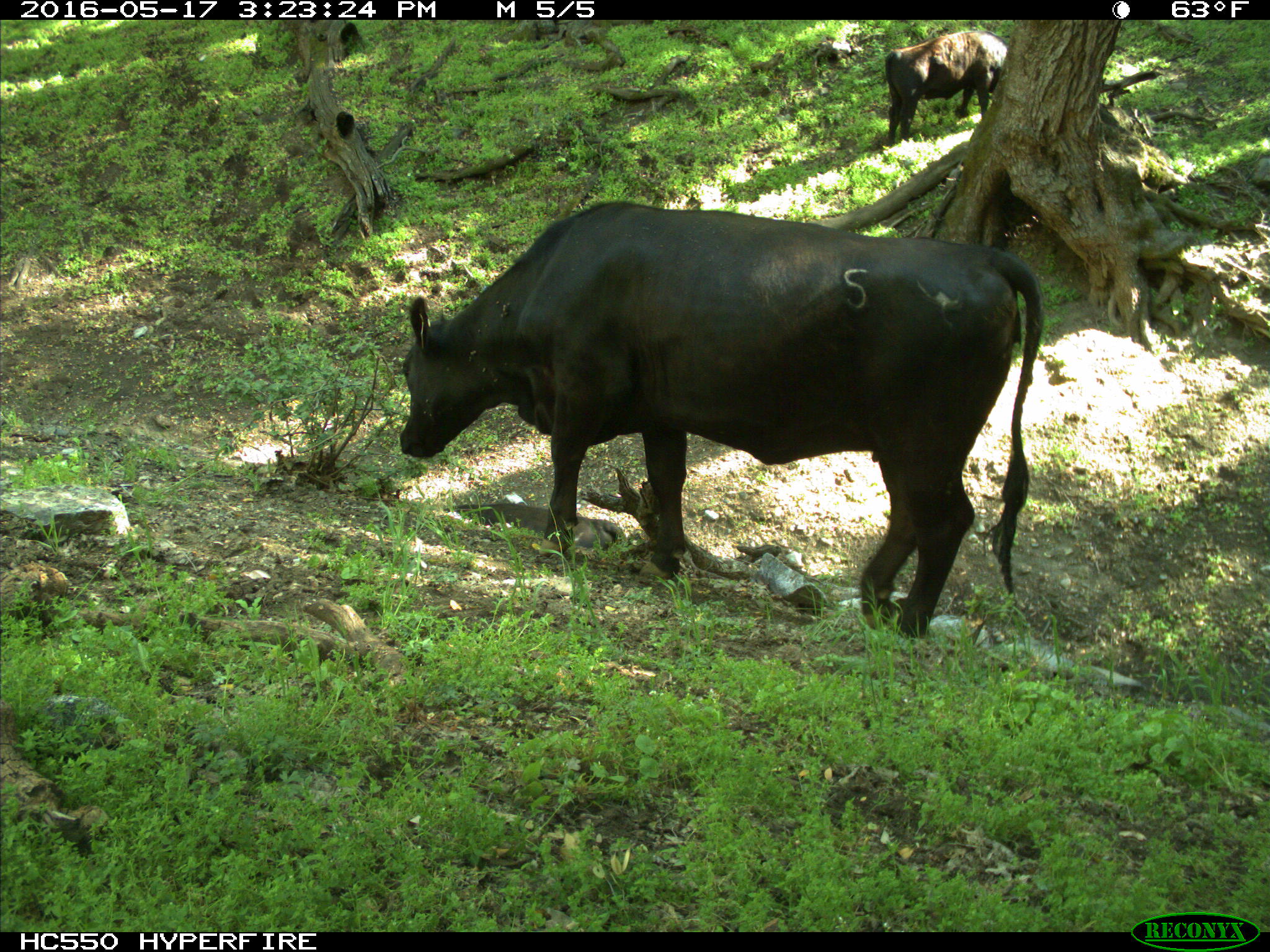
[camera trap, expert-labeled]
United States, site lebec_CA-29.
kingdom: Animalia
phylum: Chordata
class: Mammalia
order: Artiodactyla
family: Bovidae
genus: Bos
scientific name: Bos taurus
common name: domestic cow